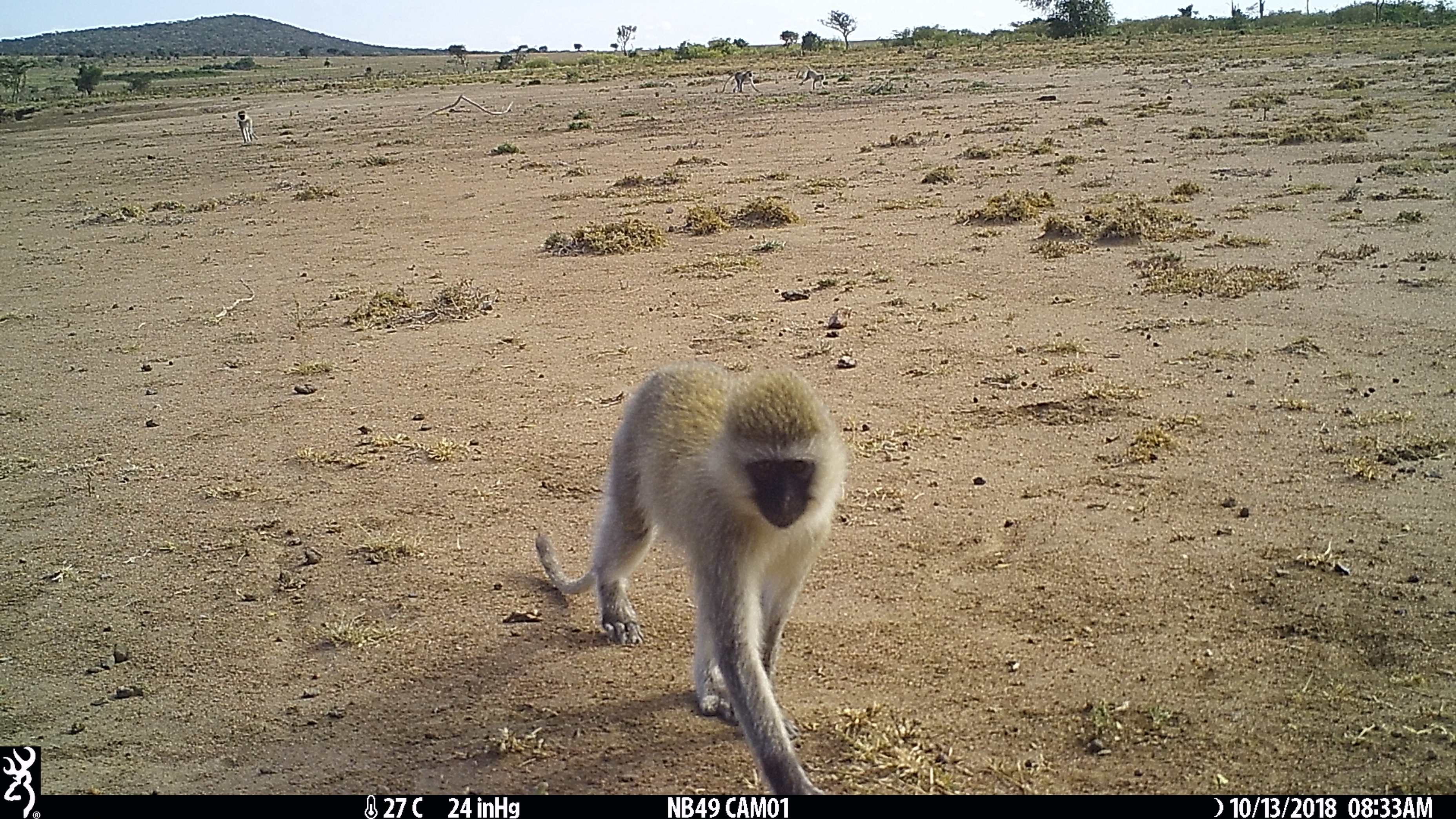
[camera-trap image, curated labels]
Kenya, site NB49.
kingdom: Animalia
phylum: Chordata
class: Mammalia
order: Primates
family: Cercopithecidae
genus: Chlorocebus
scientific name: Chlorocebus pygerythrus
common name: vervet monkey